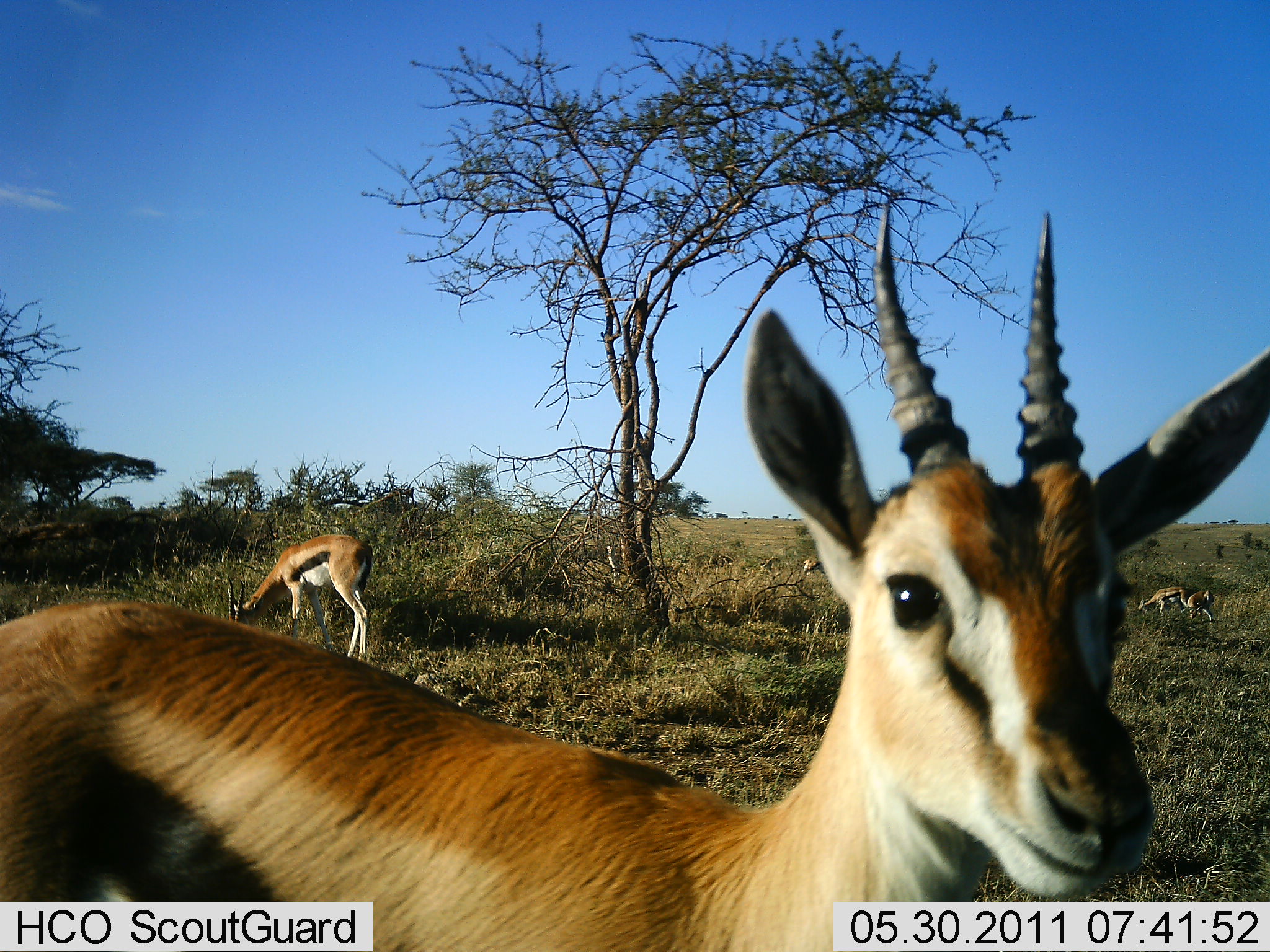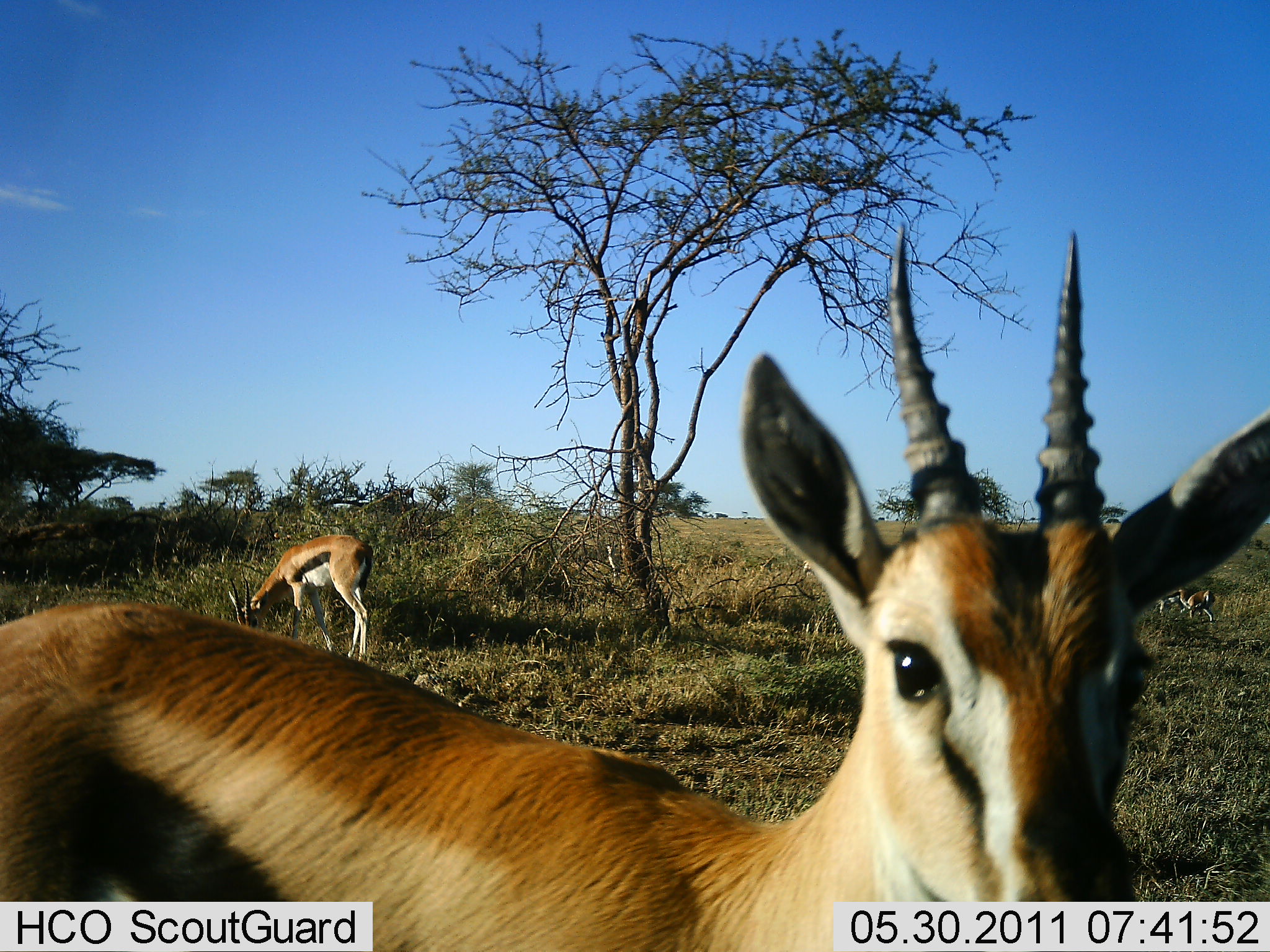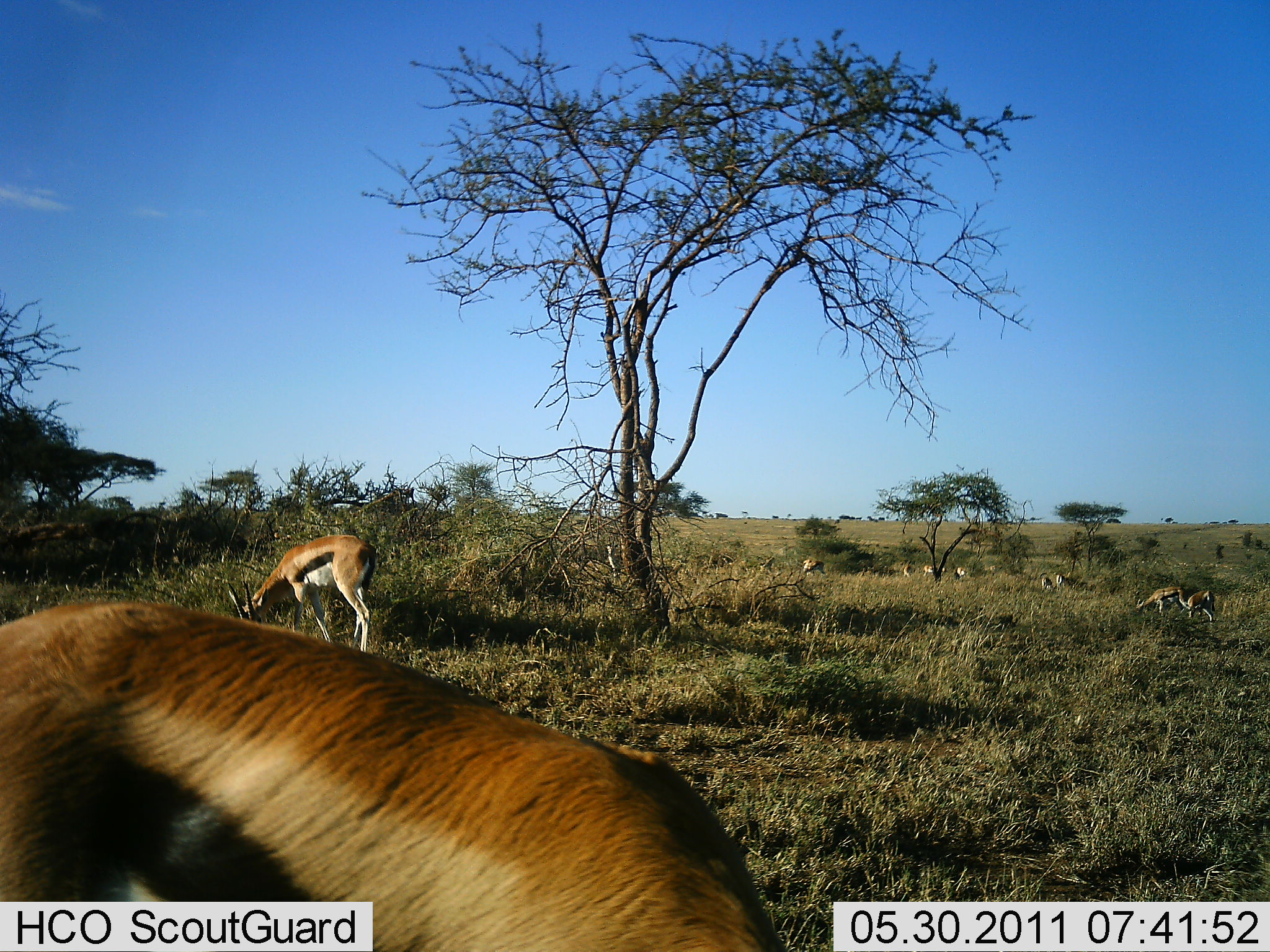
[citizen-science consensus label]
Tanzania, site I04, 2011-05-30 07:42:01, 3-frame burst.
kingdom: Animalia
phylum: Chordata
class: Mammalia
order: Artiodactyla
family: Bovidae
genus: Eudorcas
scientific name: Eudorcas thomsonii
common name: thomson's gazelle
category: gazellethomsons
Gazellethomsons (thomson's gazelle) (Eudorcas thomsonii), count 9. Behavior (volunteer vote fractions): standing 60%, resting 0%, moving 10%, interacting 0%. Young present (vote fraction): 0%. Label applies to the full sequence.